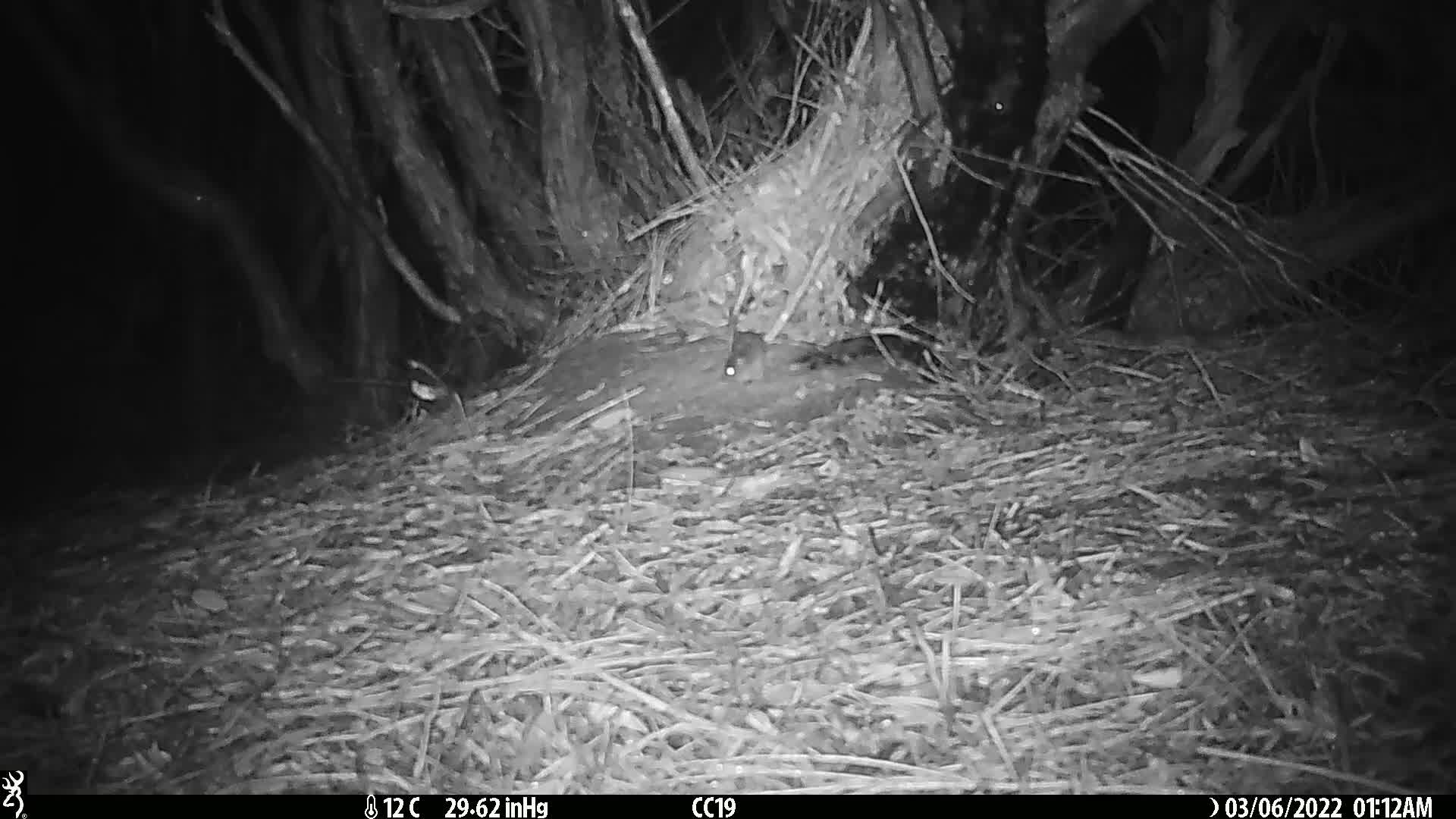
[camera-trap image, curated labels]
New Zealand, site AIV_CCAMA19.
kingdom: Animalia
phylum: Chordata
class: Mammalia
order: Rodentia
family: Muridae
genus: Mus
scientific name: Mus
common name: mouse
Mouse (Mus).